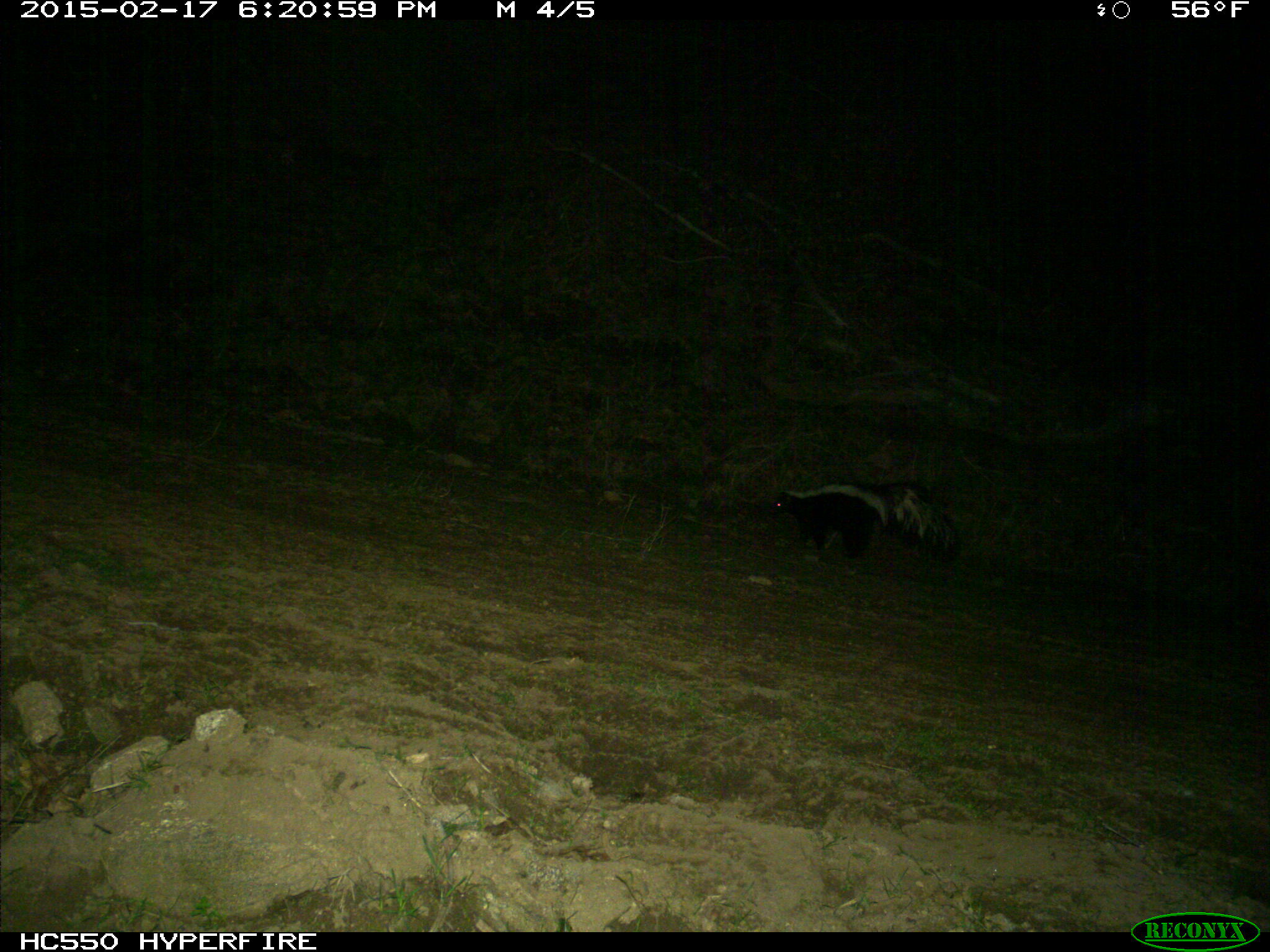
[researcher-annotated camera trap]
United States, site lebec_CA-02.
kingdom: Animalia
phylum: Chordata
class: Mammalia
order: Carnivora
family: Mephitidae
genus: Mephitis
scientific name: Mephitis mephitis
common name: striped skunk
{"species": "Mephitis mephitis (striped skunk)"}